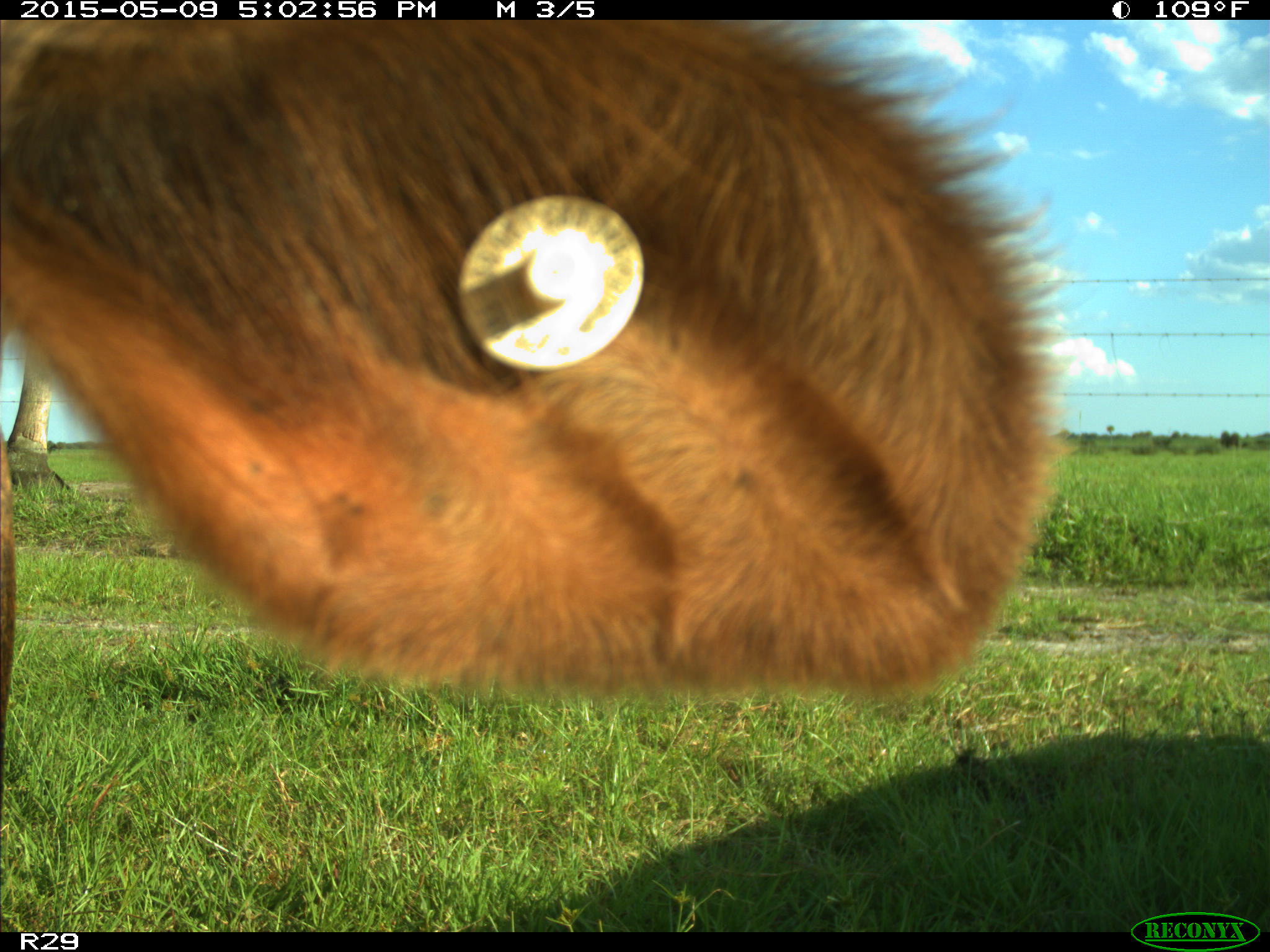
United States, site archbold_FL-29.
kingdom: Animalia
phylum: Chordata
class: Mammalia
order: Artiodactyla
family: Bovidae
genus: Bos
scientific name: Bos taurus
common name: domestic cow